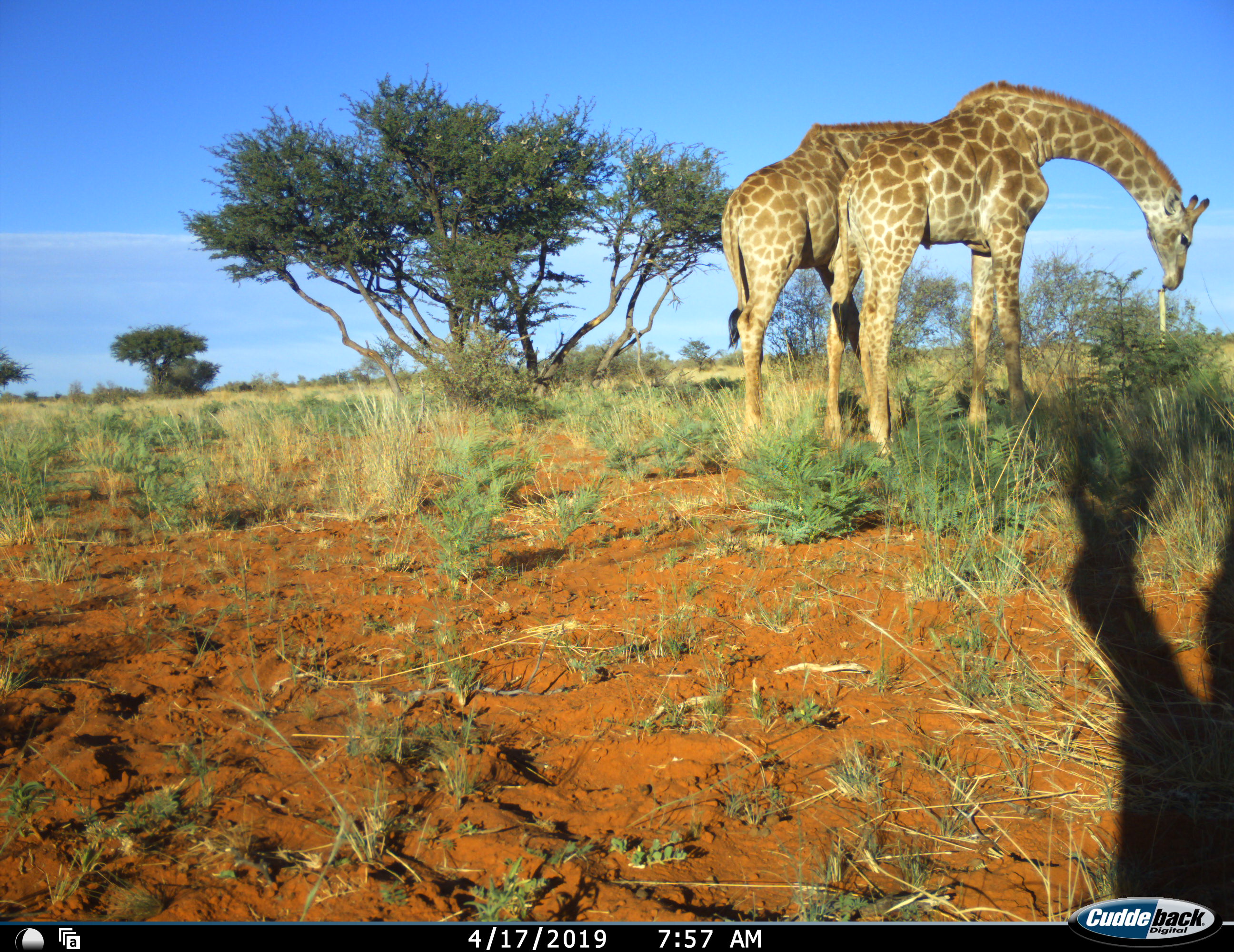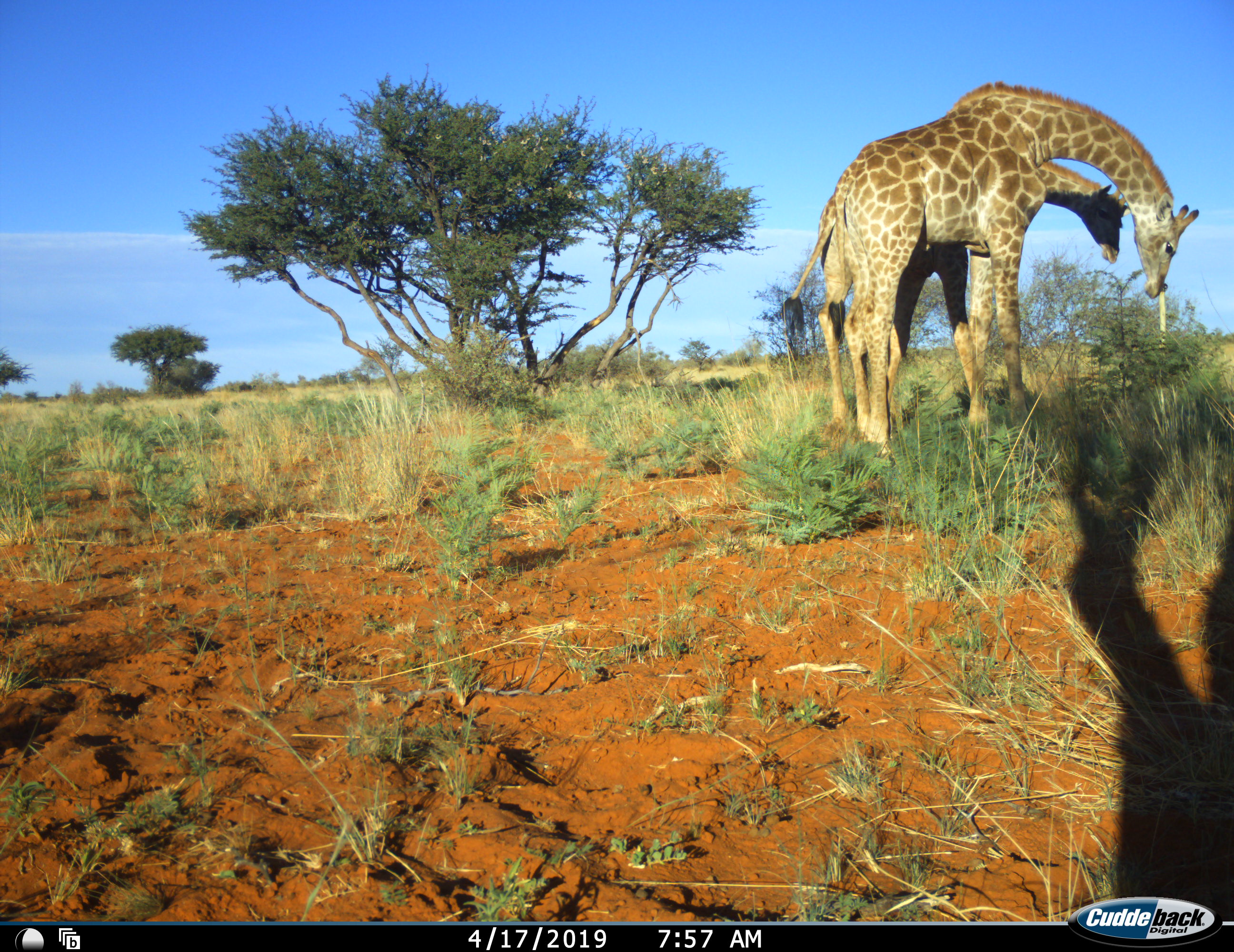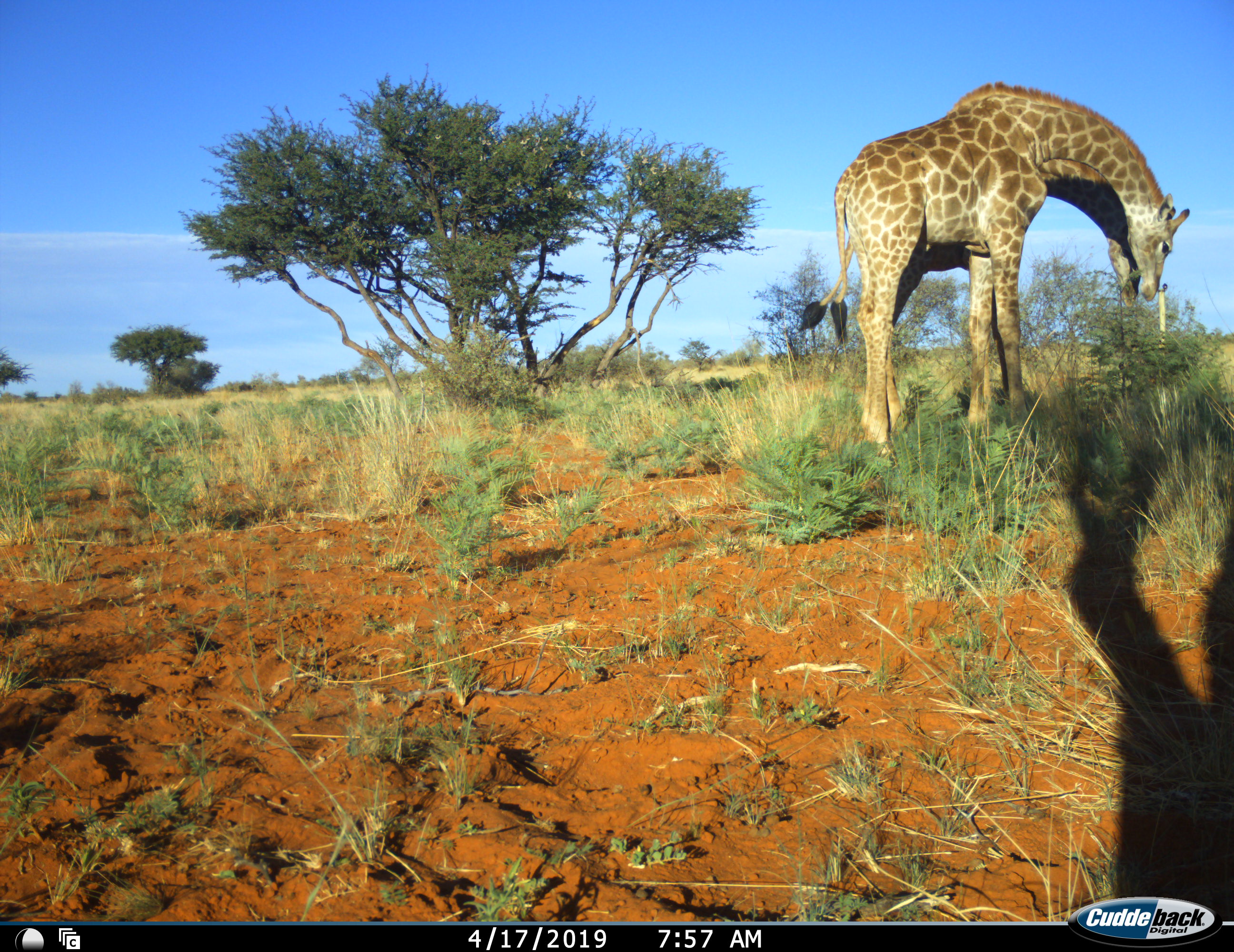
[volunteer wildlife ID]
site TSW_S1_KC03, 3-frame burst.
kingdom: Animalia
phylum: Chordata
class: Mammalia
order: Artiodactyla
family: Giraffidae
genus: Giraffa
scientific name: Giraffa camelopardalis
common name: giraffe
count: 2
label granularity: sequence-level